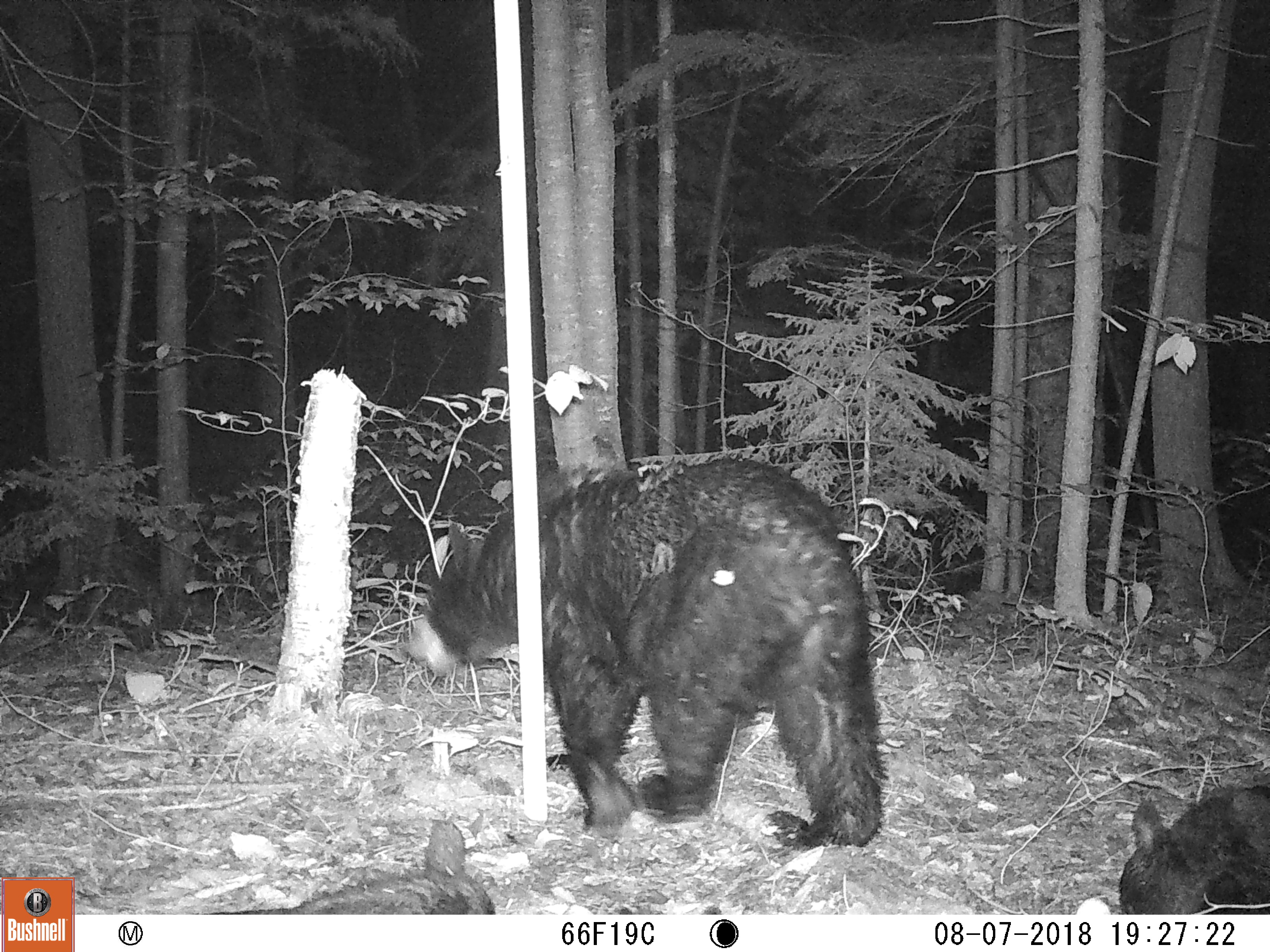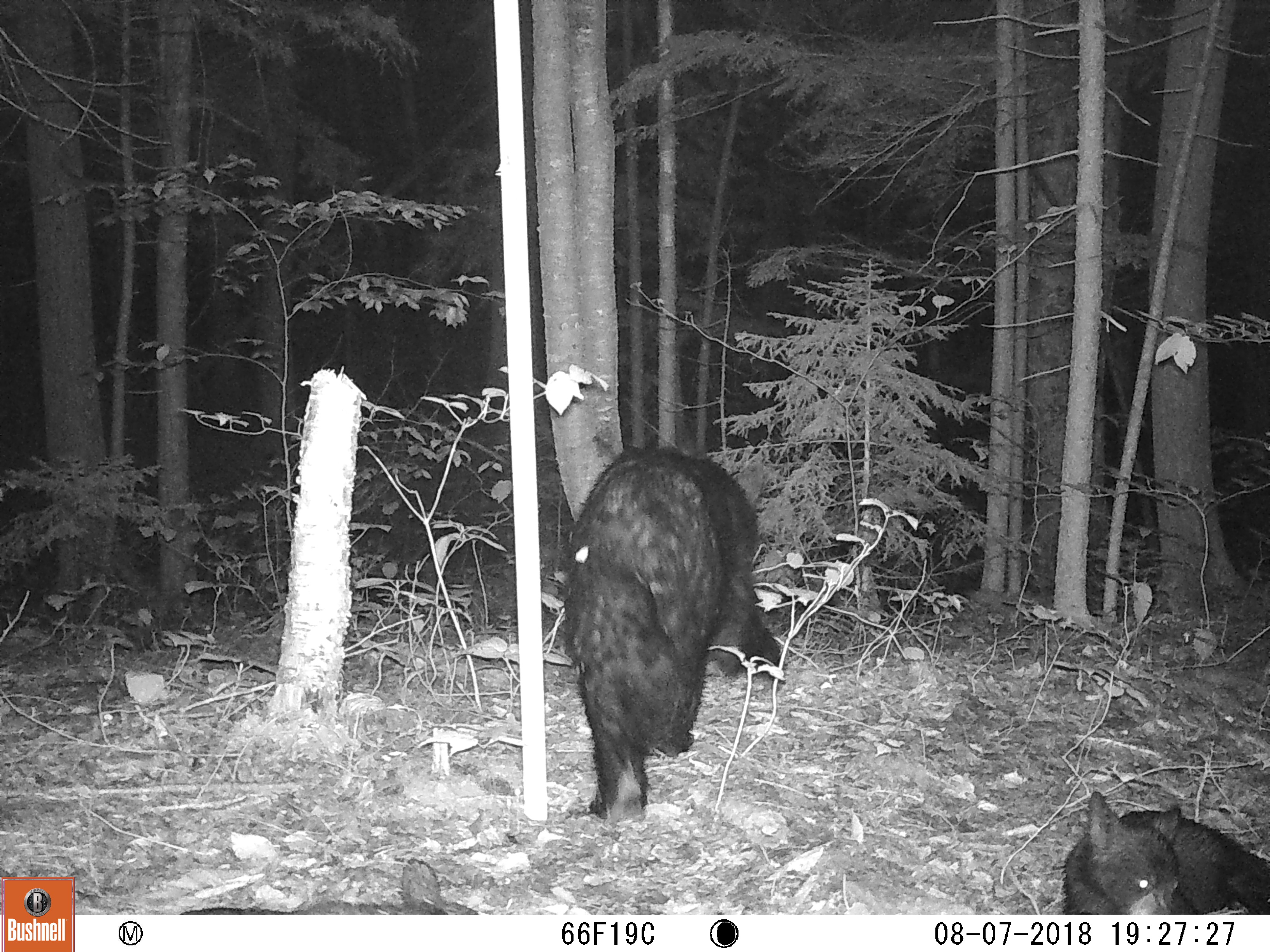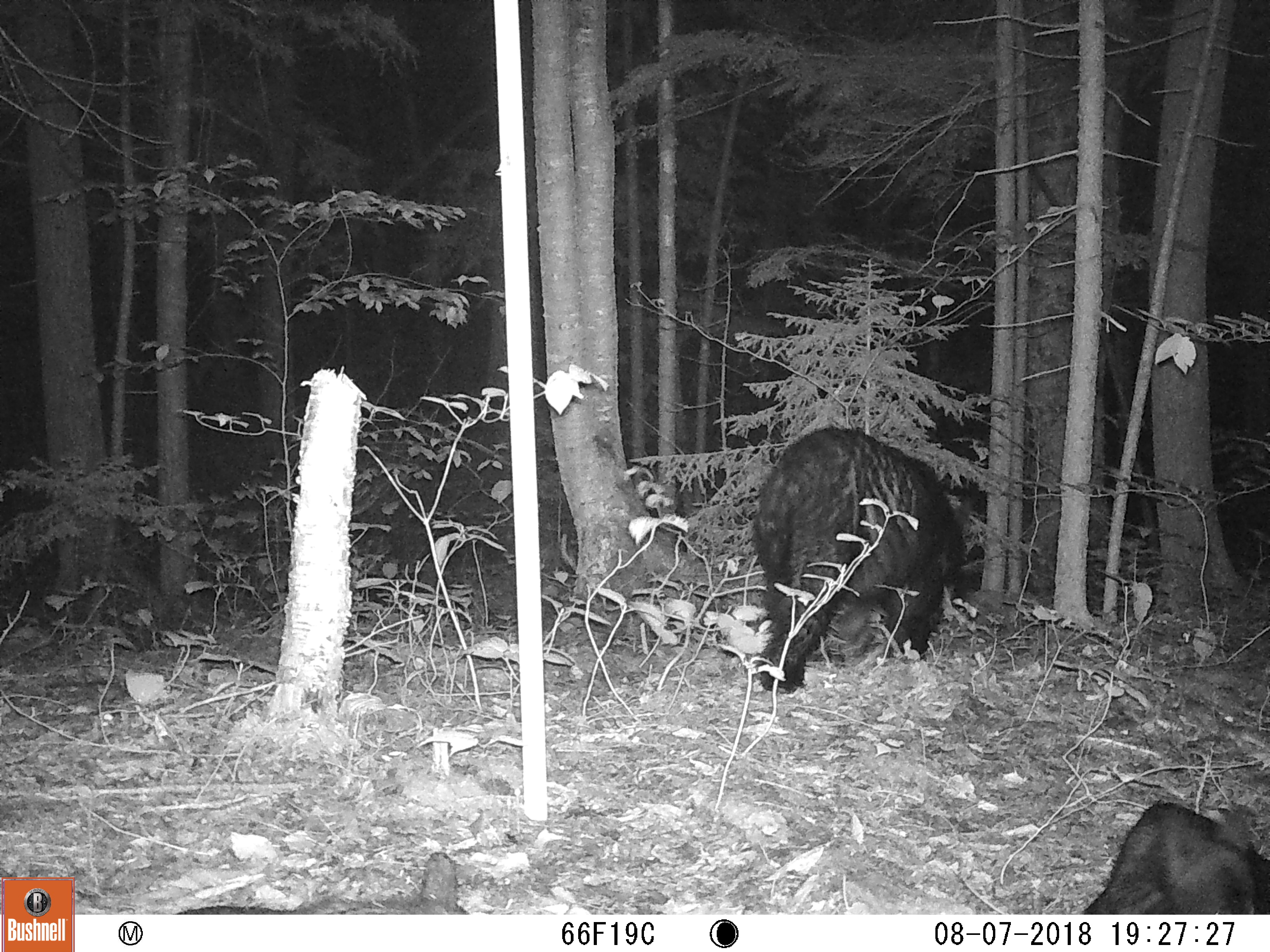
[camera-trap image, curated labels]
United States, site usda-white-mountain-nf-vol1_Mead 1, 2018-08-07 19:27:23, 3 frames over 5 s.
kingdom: Animalia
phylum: Chordata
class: Mammalia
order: Carnivora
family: Ursidae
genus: Ursus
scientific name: Ursus americanus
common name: black bear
Black bear (Ursus americanus).